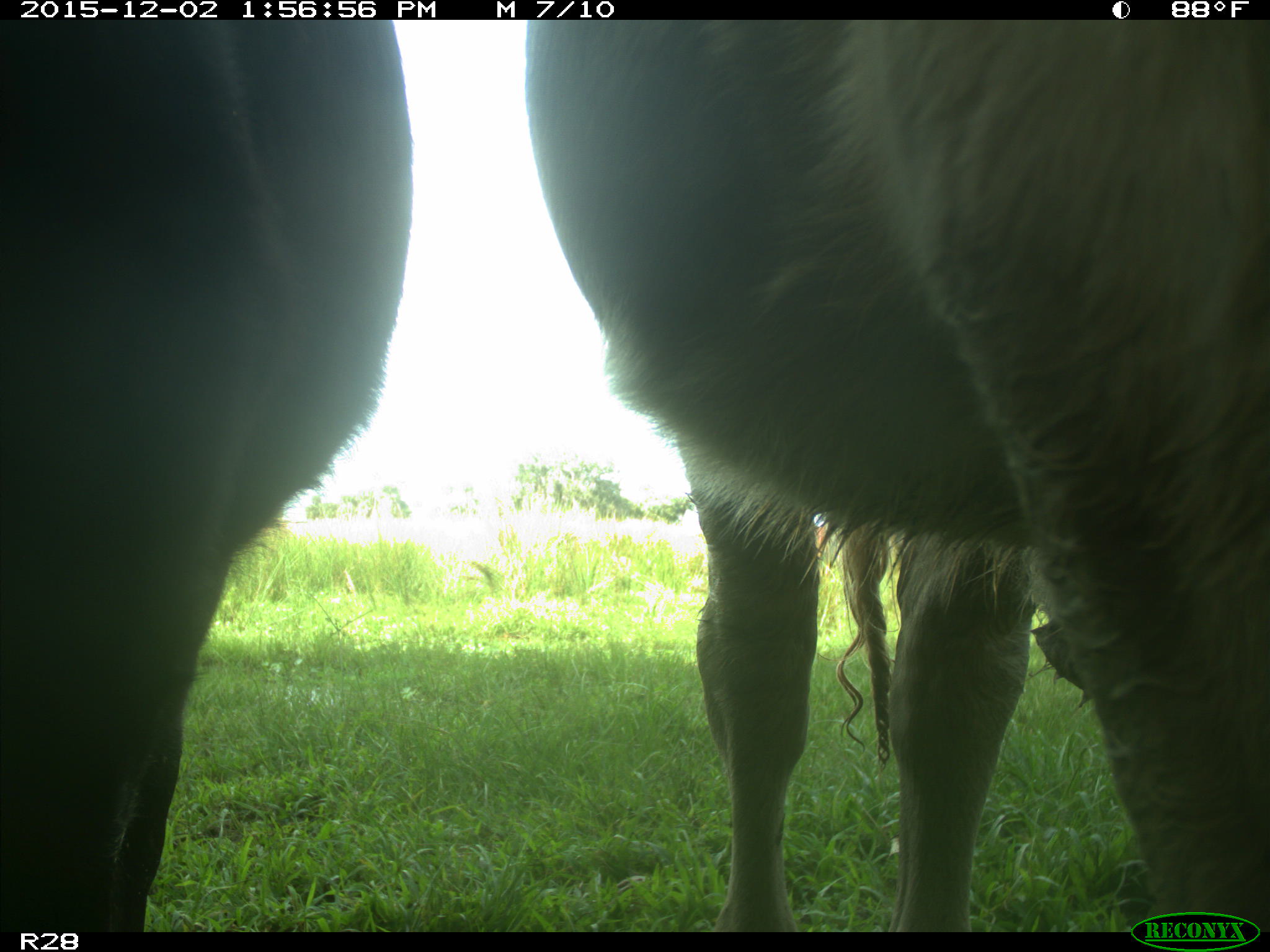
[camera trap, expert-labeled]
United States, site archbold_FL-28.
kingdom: Animalia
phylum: Chordata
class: Mammalia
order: Artiodactyla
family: Bovidae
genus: Bos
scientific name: Bos taurus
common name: domestic cow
Bos taurus (domestic cow).